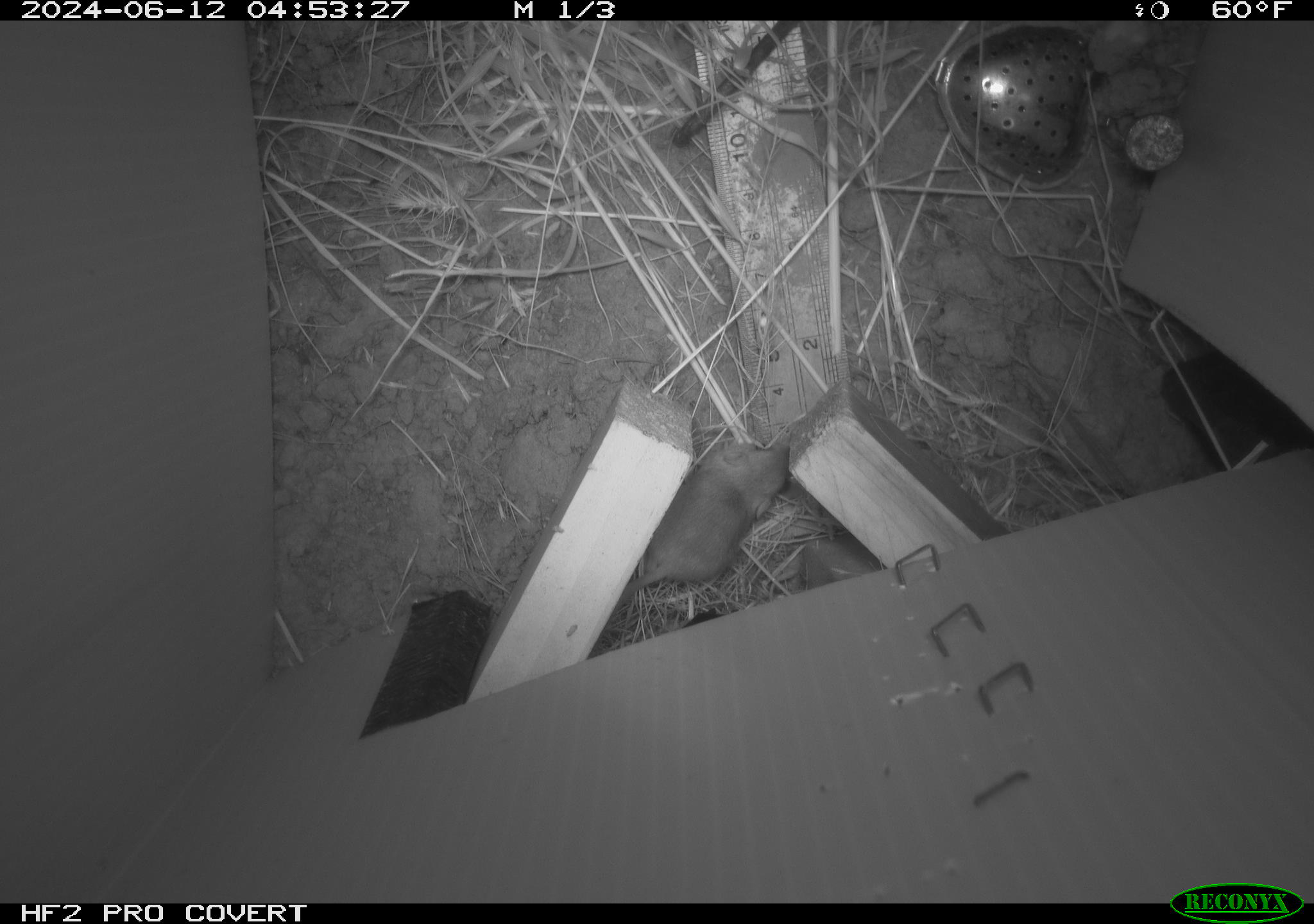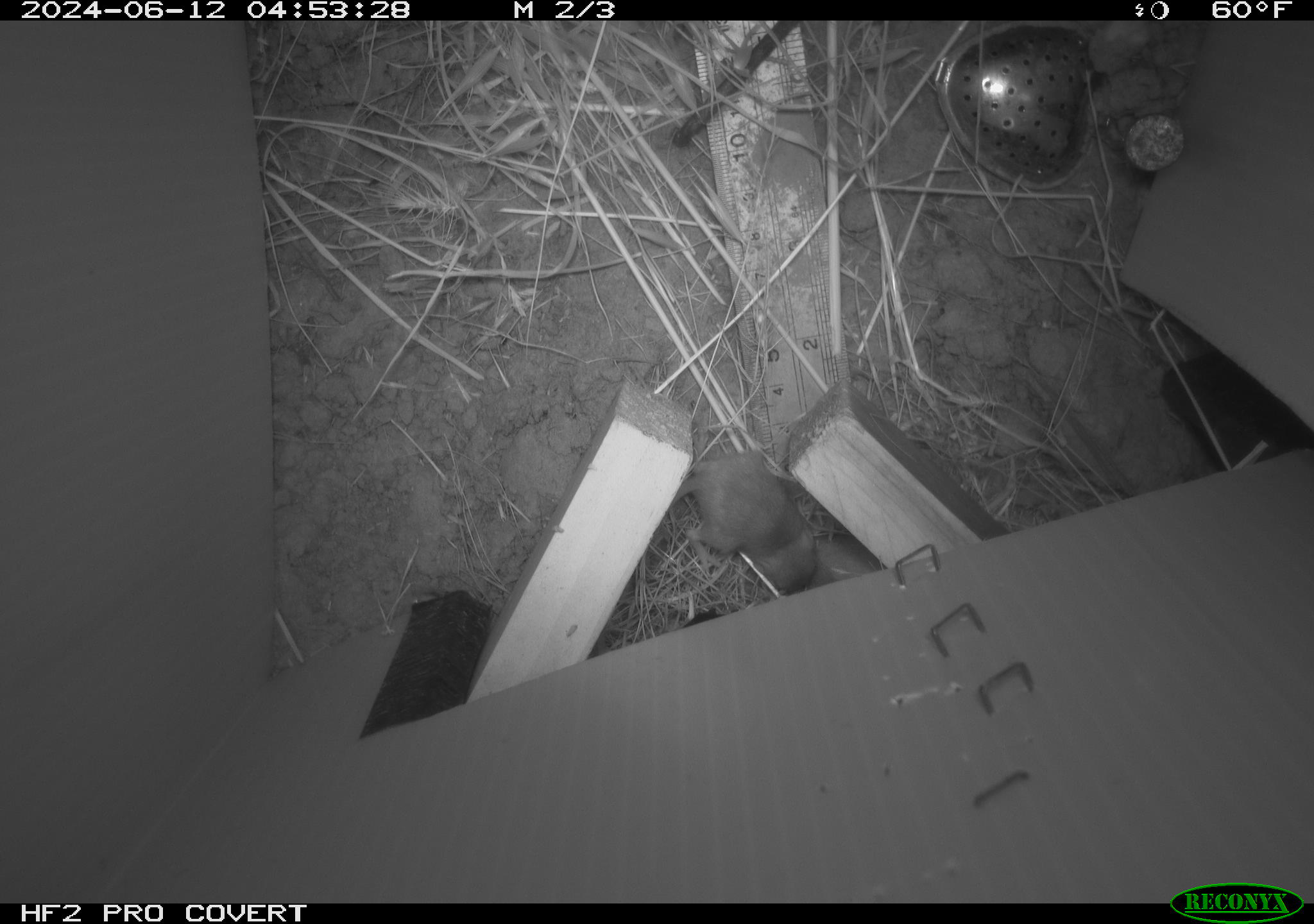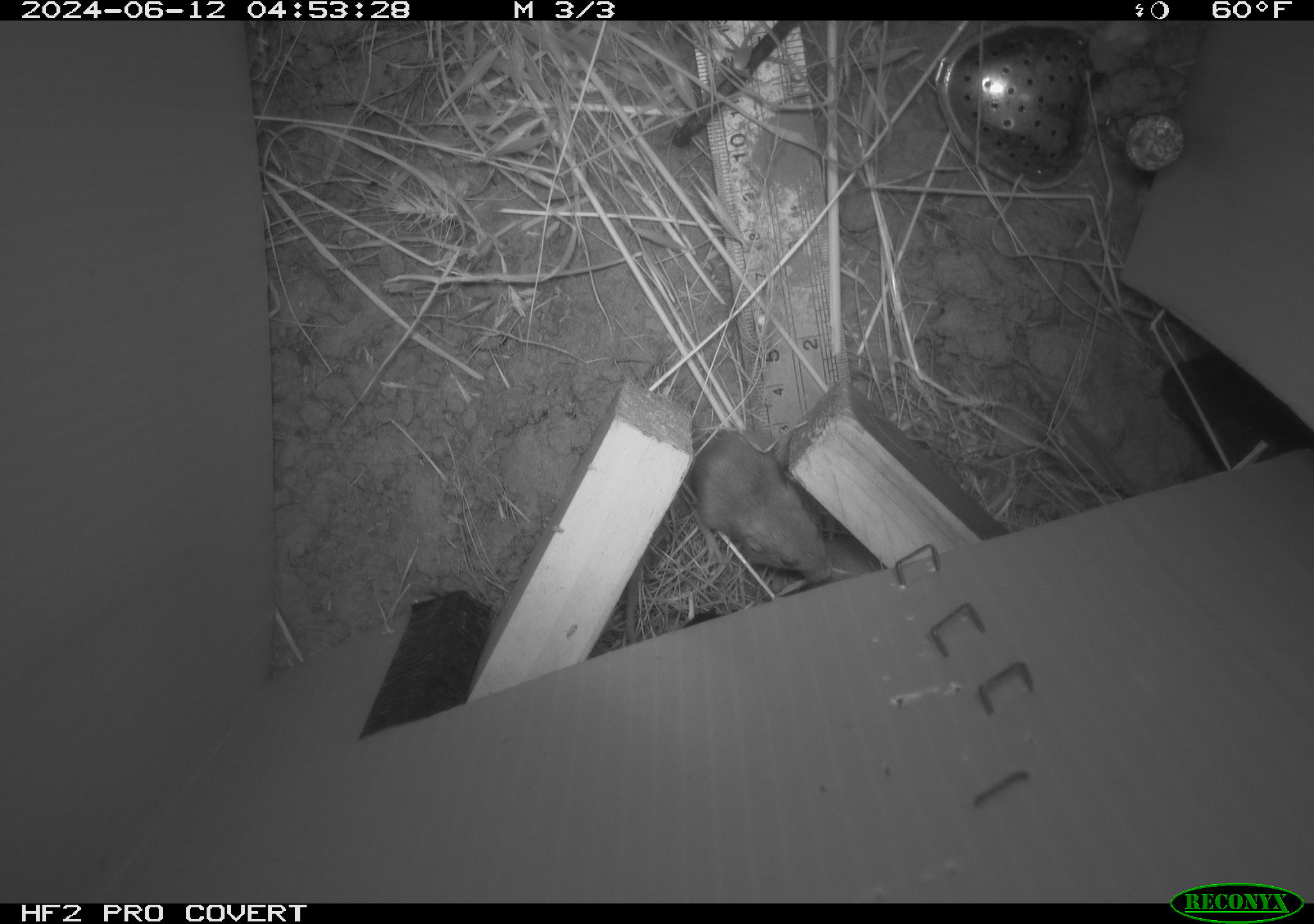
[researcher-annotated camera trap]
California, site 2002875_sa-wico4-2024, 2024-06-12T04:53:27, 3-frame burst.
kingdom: Animalia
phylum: Chordata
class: Mammalia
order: Rodentia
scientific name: Rodentia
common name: mouse species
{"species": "mouse species (Rodentia)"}